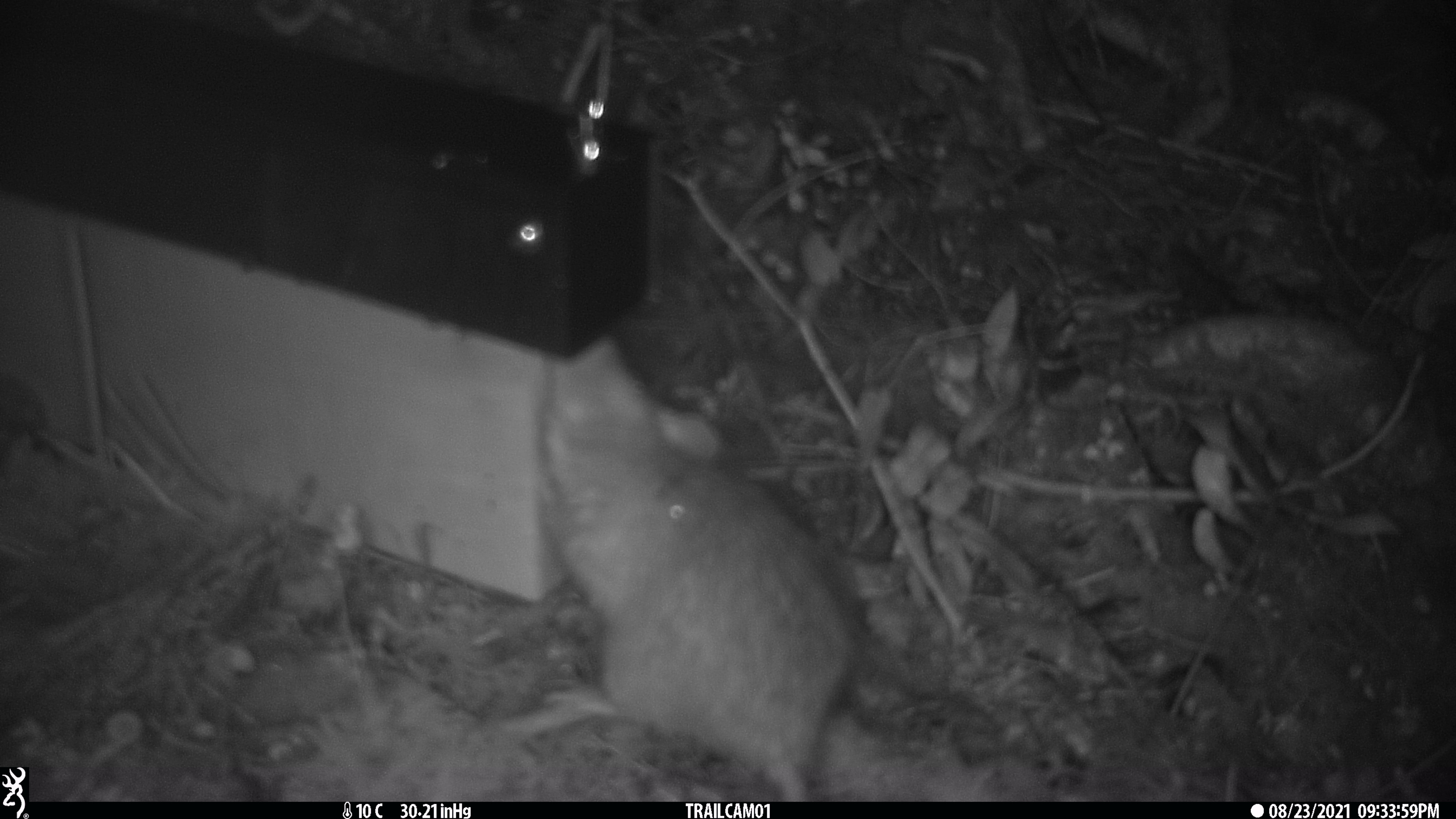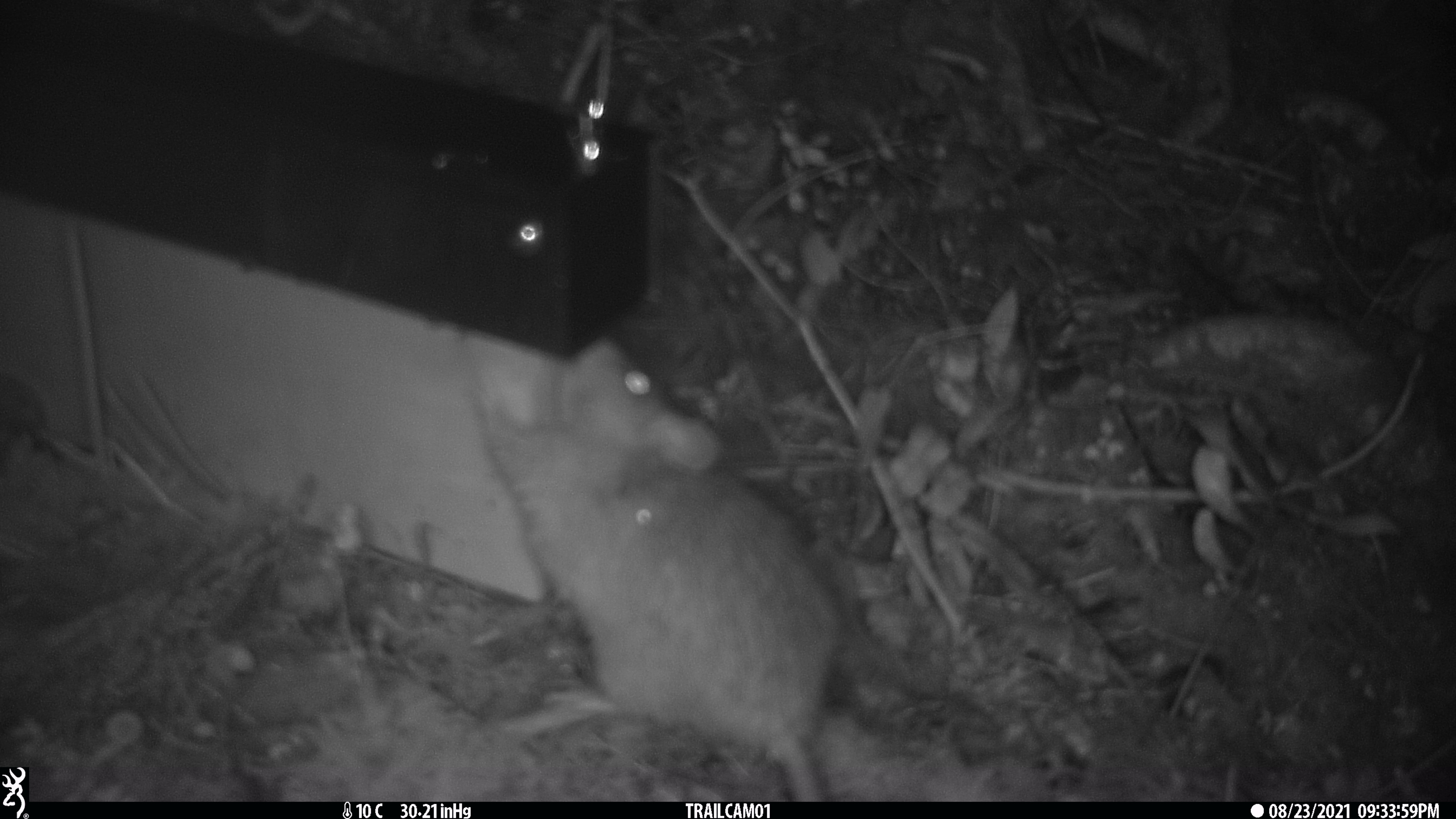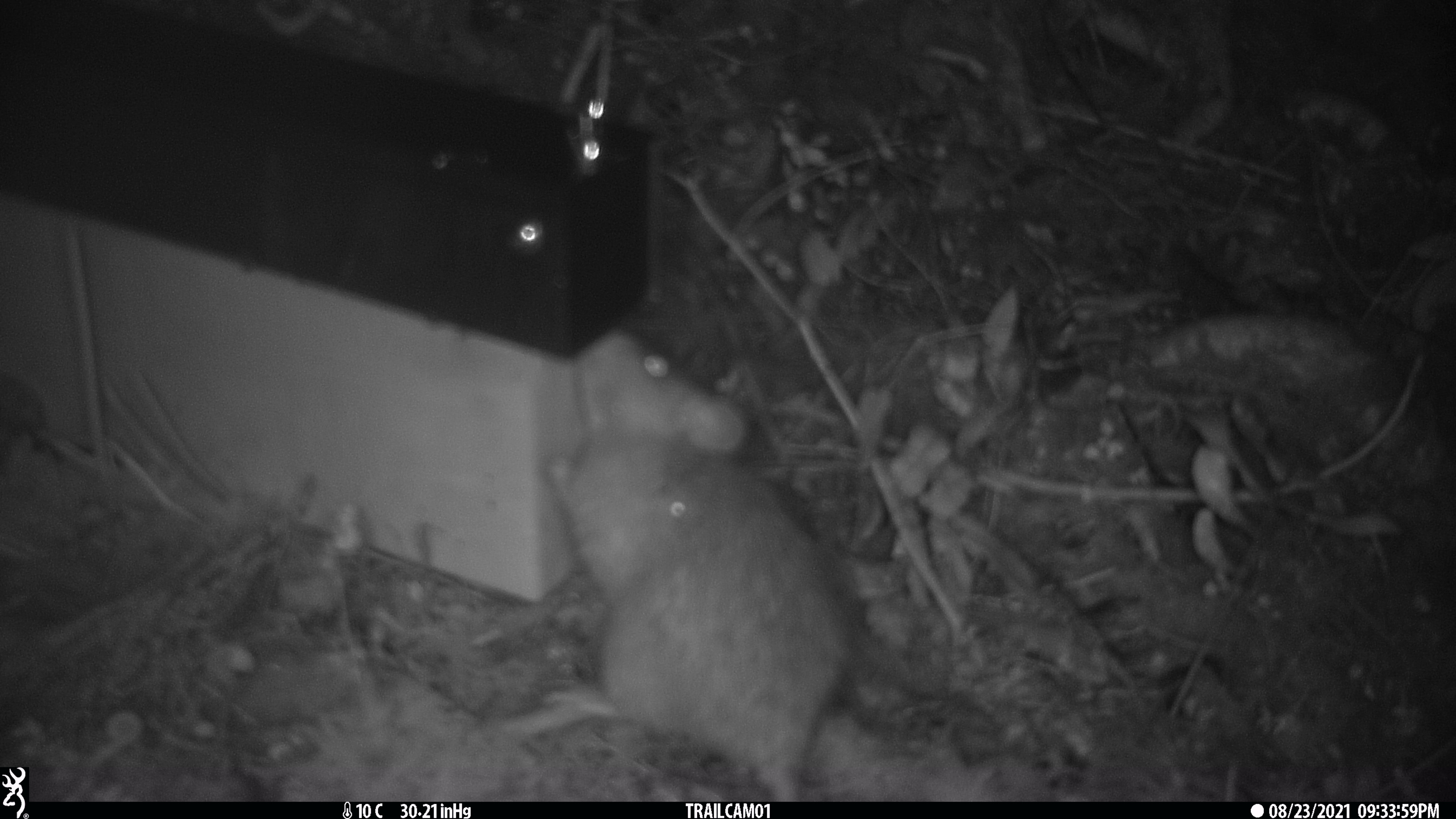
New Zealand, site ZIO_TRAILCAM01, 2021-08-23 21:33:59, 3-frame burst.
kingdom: Animalia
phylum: Chordata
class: Mammalia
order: Rodentia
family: Muridae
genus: Rattus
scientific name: Rattus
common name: rat